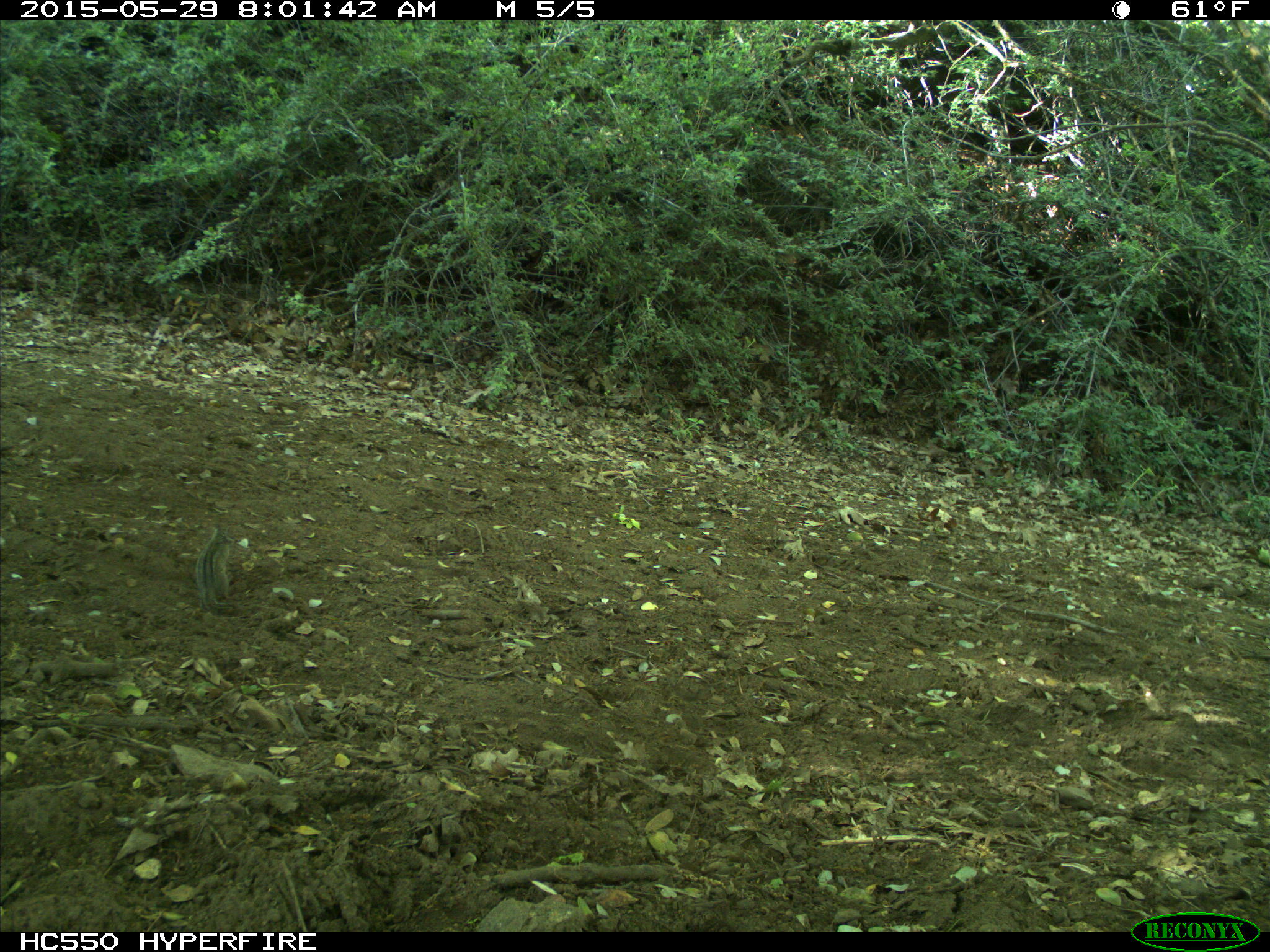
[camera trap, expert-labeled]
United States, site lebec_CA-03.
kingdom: Animalia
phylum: Chordata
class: Mammalia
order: Rodentia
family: Sciuridae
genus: Tamias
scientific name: Tamias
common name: chipmunk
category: unidentified chipmunk